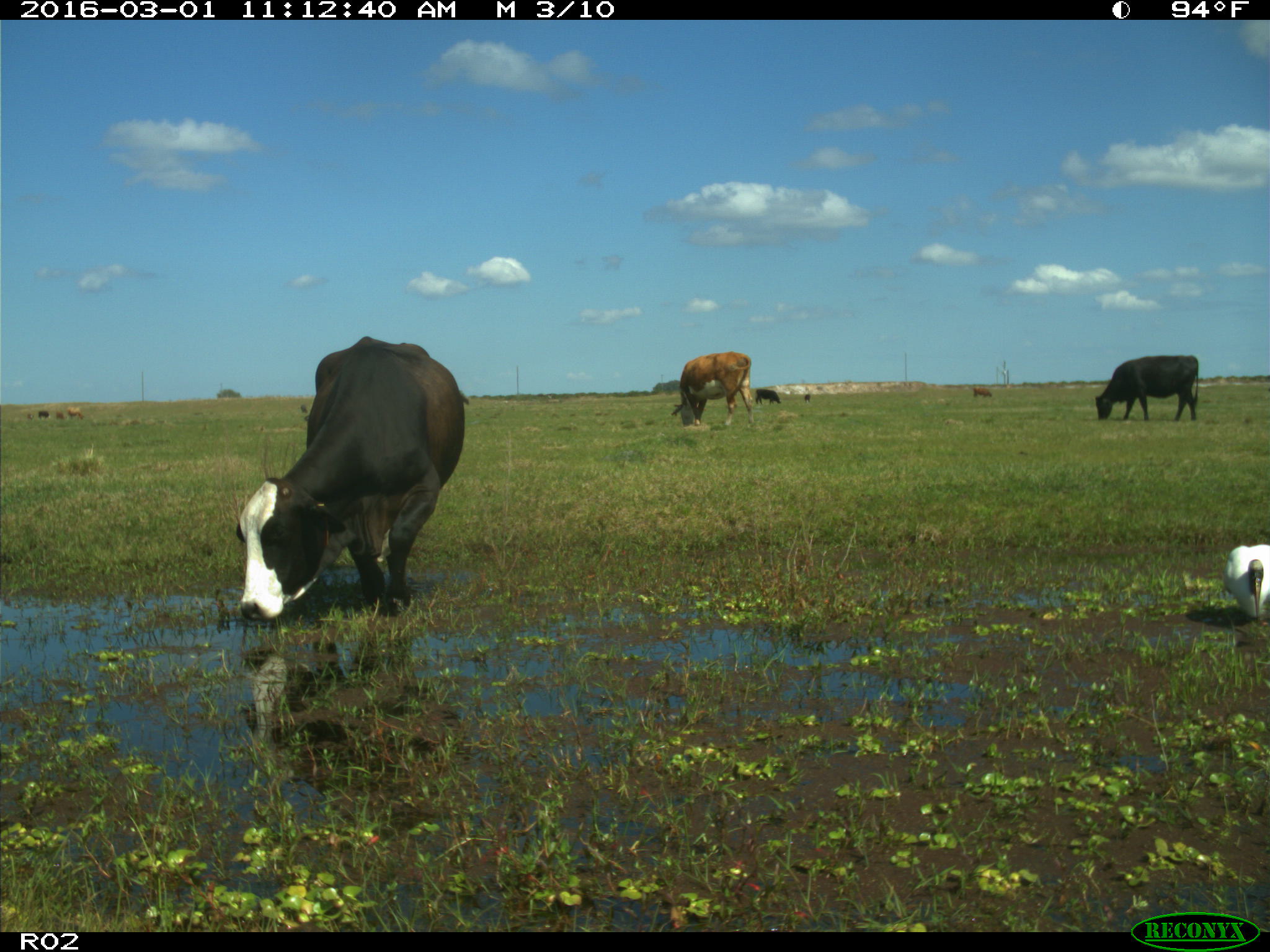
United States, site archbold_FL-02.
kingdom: Animalia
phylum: Chordata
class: Mammalia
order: Artiodactyla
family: Bovidae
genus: Bos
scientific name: Bos taurus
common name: domestic cow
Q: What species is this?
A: Bos taurus (domestic cow).